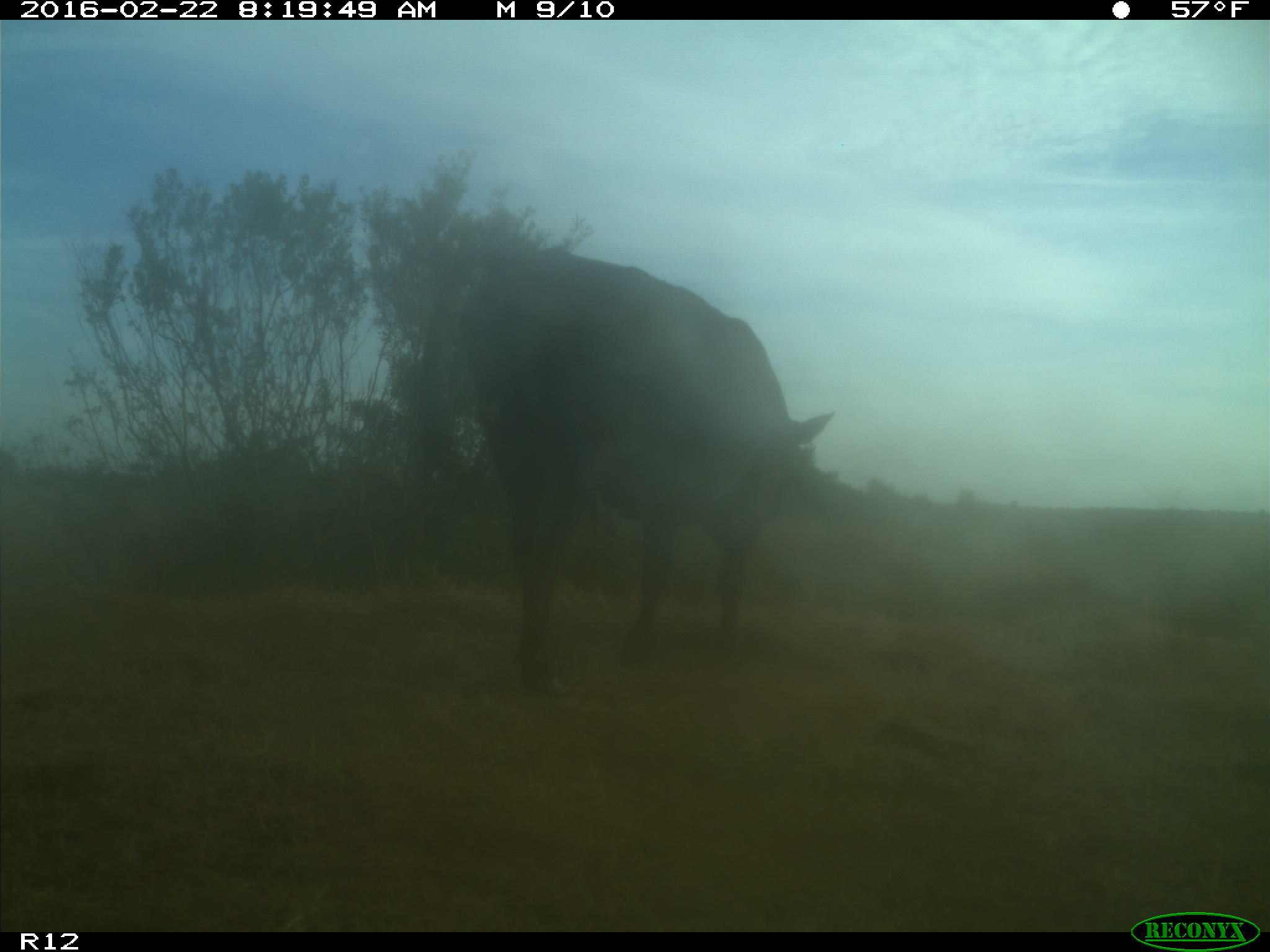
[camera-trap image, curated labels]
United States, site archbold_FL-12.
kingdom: Animalia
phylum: Chordata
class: Mammalia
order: Artiodactyla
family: Bovidae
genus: Bos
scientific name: Bos taurus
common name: domestic cow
Bos taurus (domestic cow).